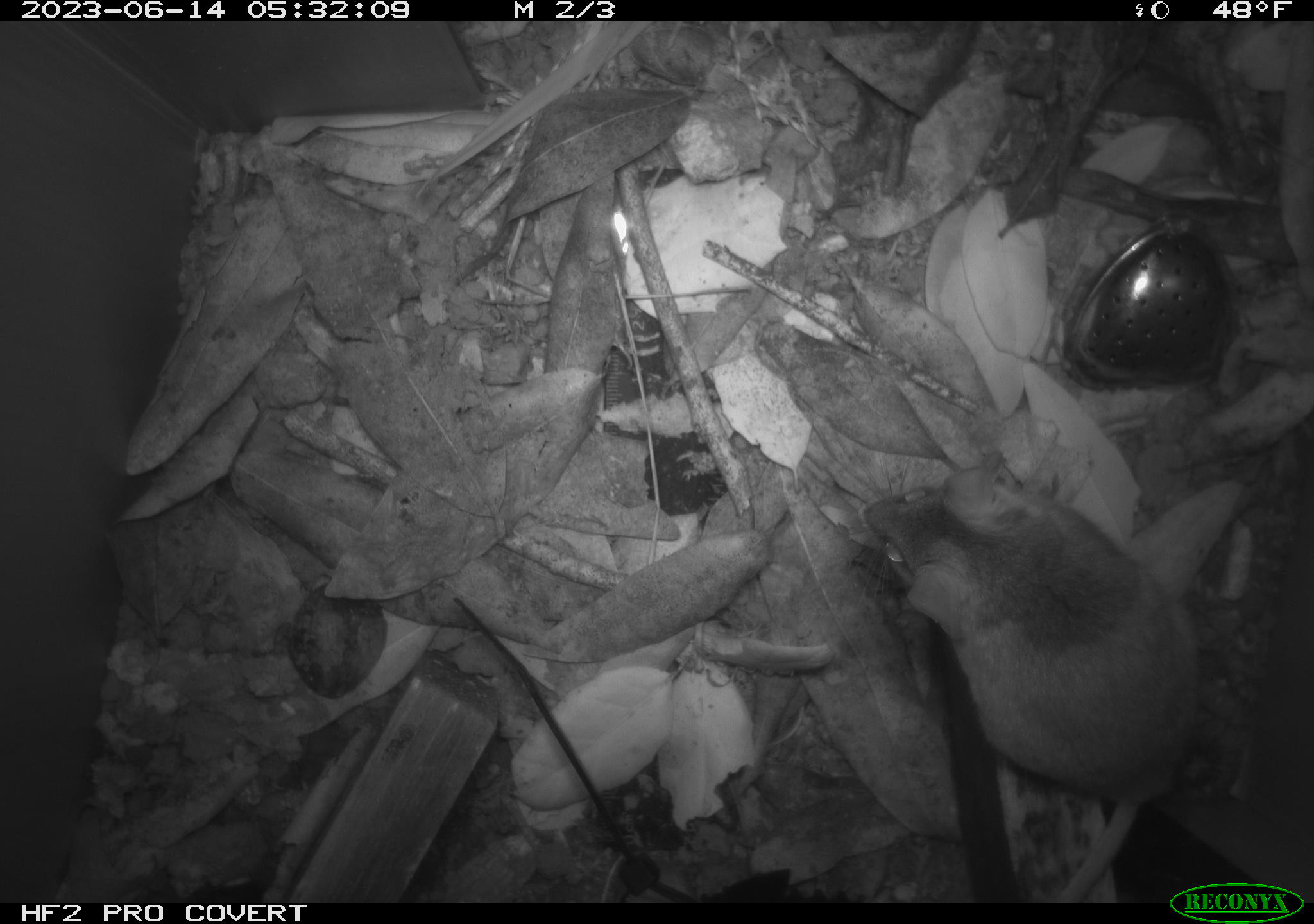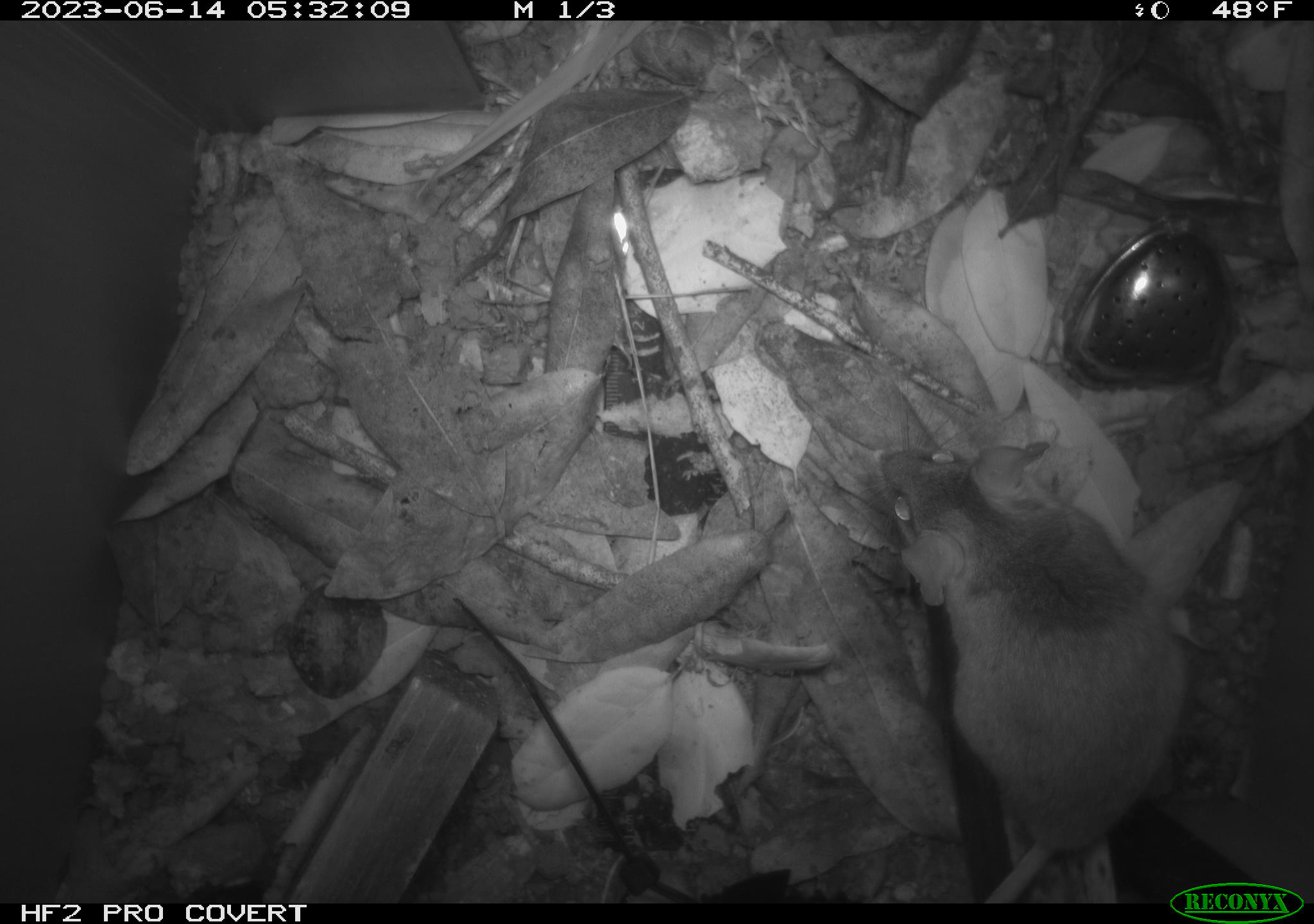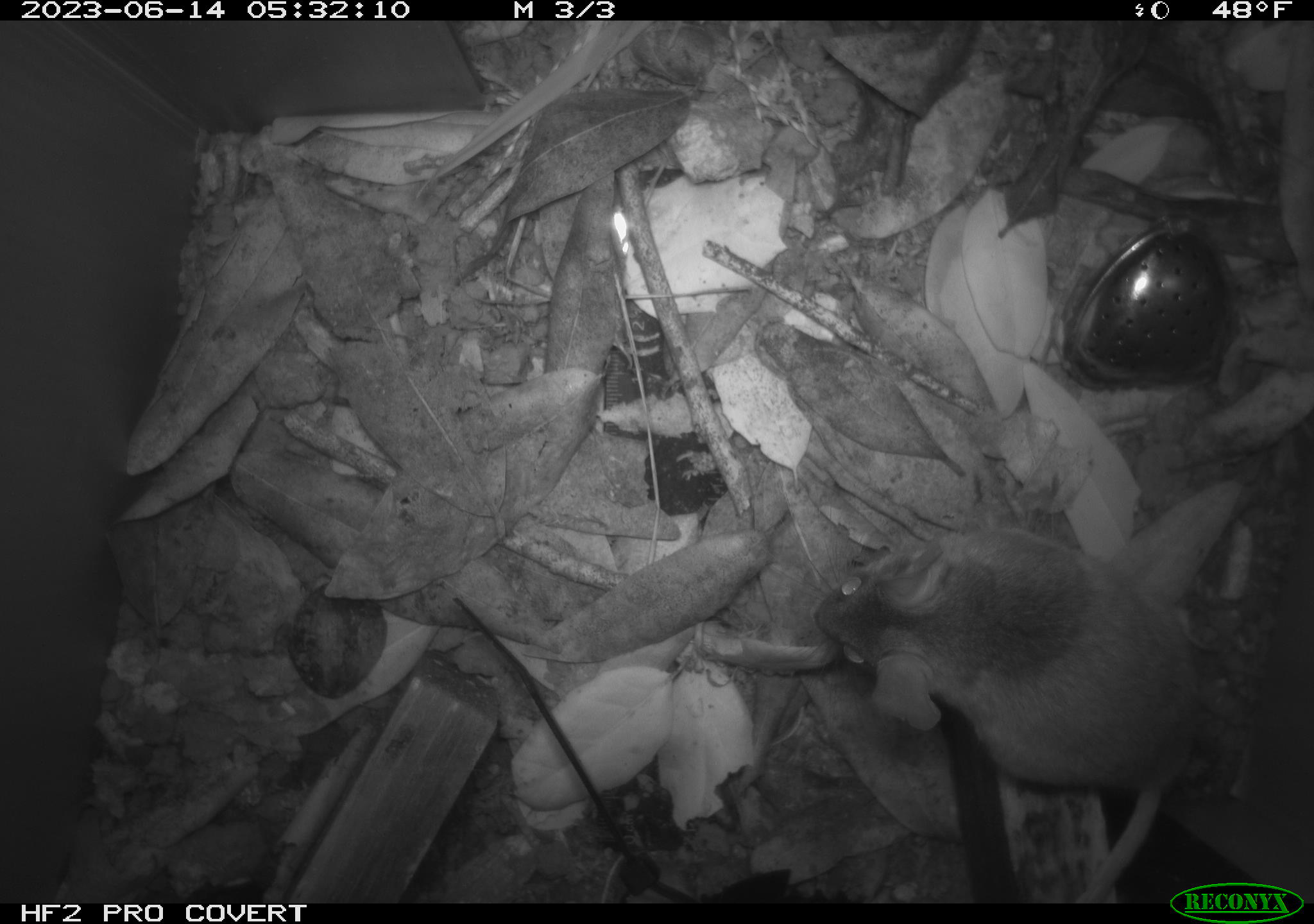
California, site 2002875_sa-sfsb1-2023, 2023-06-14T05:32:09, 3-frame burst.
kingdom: Animalia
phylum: Chordata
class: Mammalia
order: Rodentia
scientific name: Rodentia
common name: mouse species